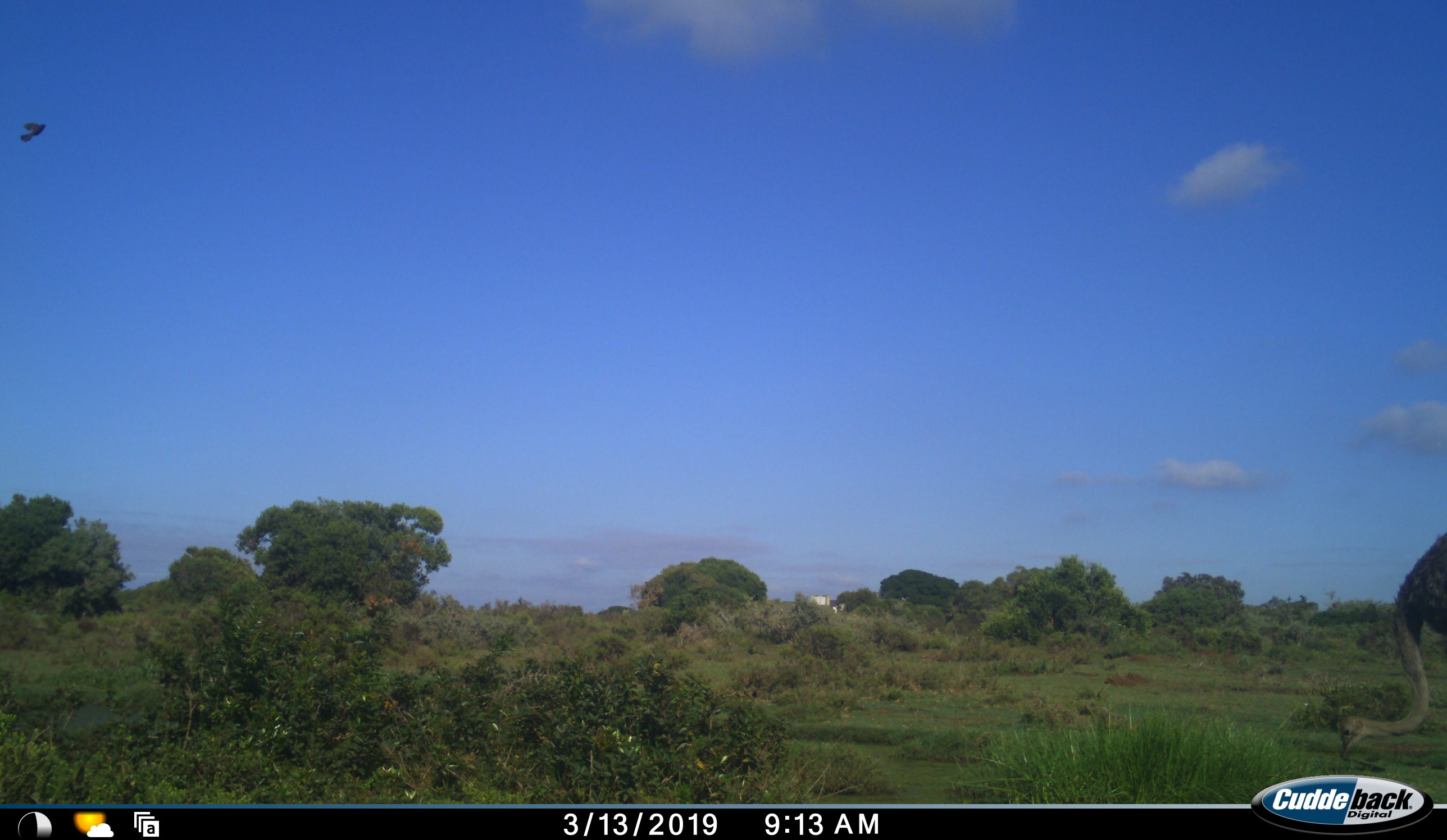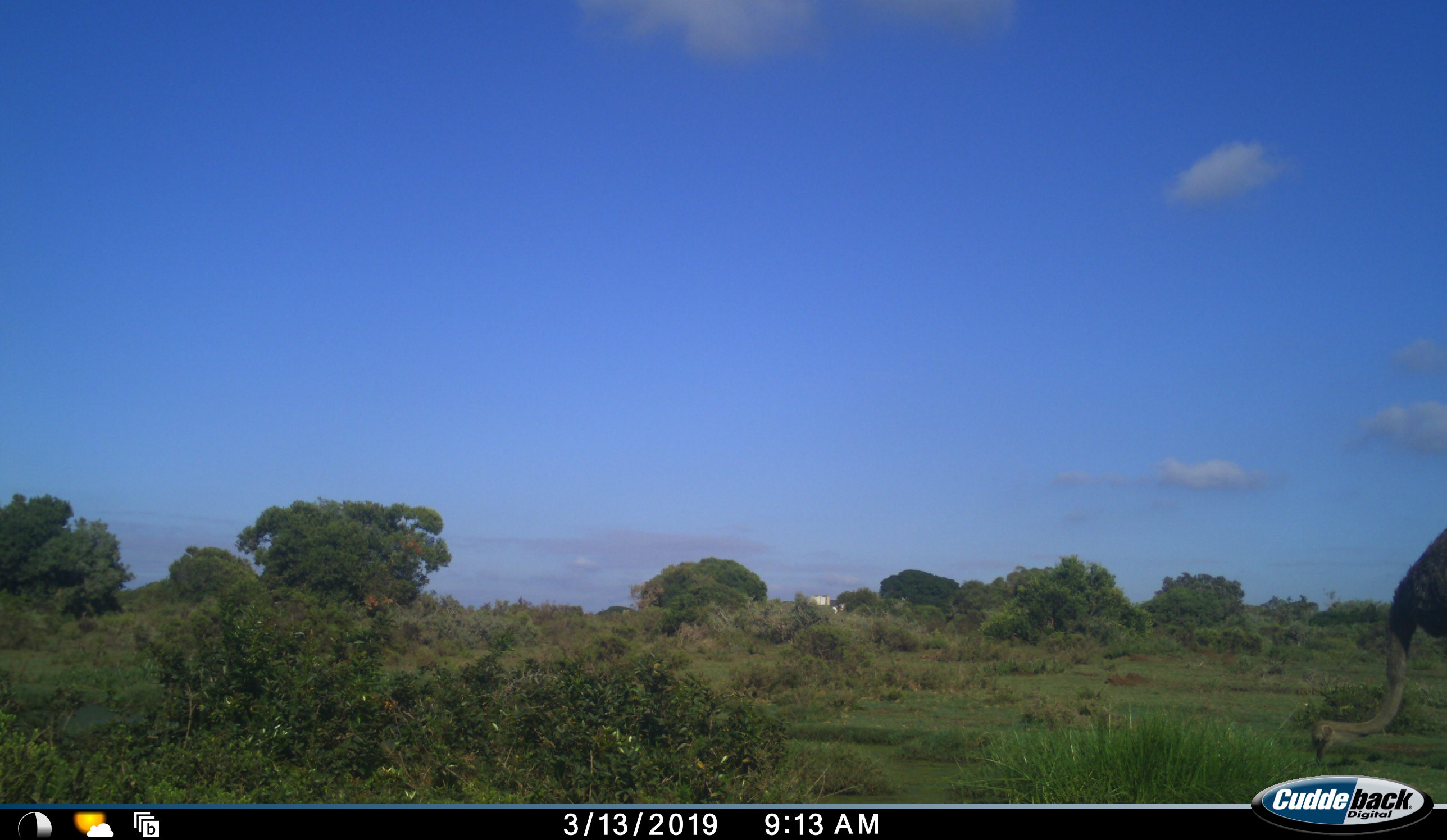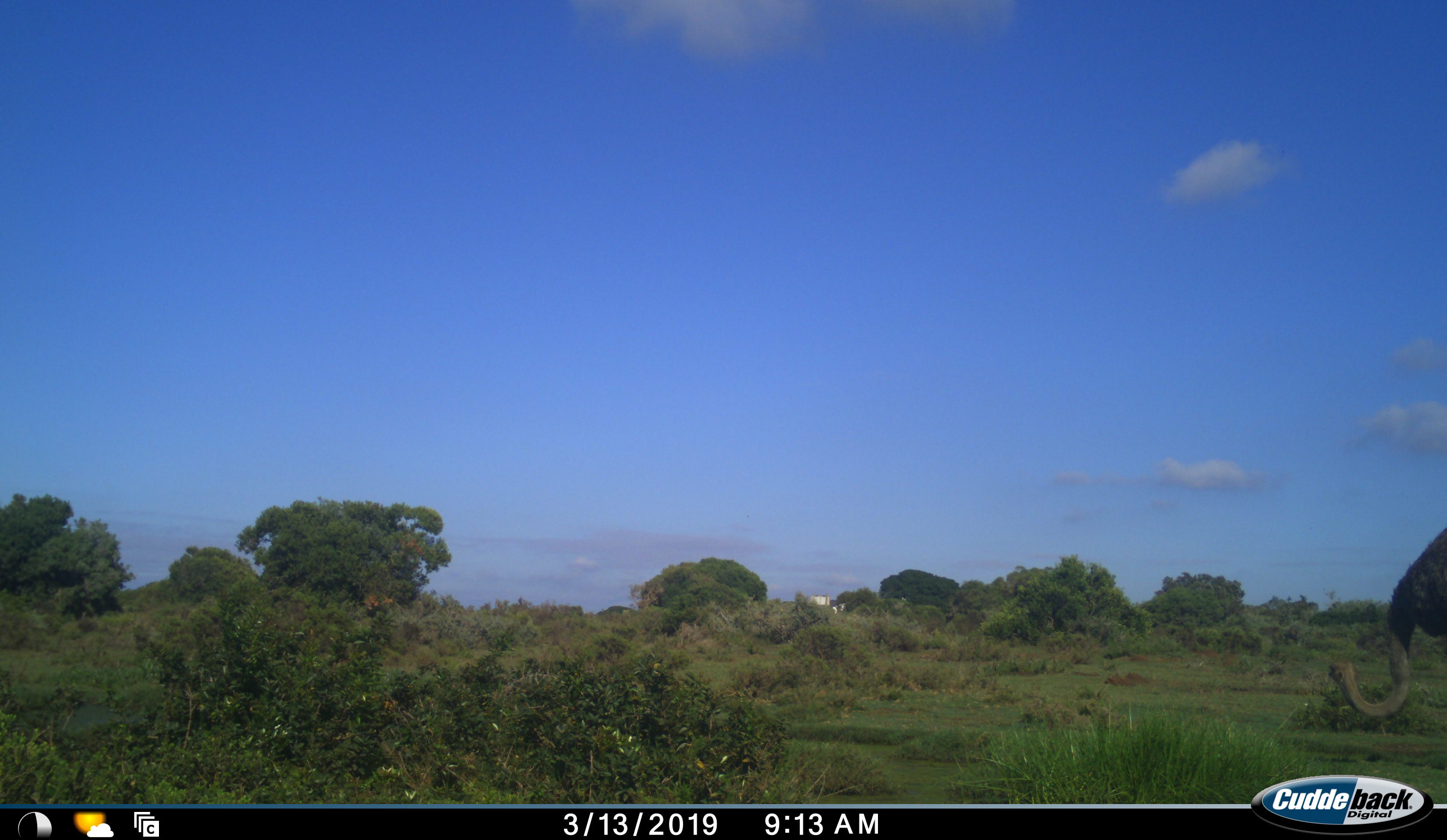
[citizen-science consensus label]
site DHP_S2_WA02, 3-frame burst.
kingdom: Animalia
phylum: Chordata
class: Aves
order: Struthioniformes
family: Struthionidae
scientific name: Struthionidae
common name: ostrich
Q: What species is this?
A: Ostrich (Struthionidae).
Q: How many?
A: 1.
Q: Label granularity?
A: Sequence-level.